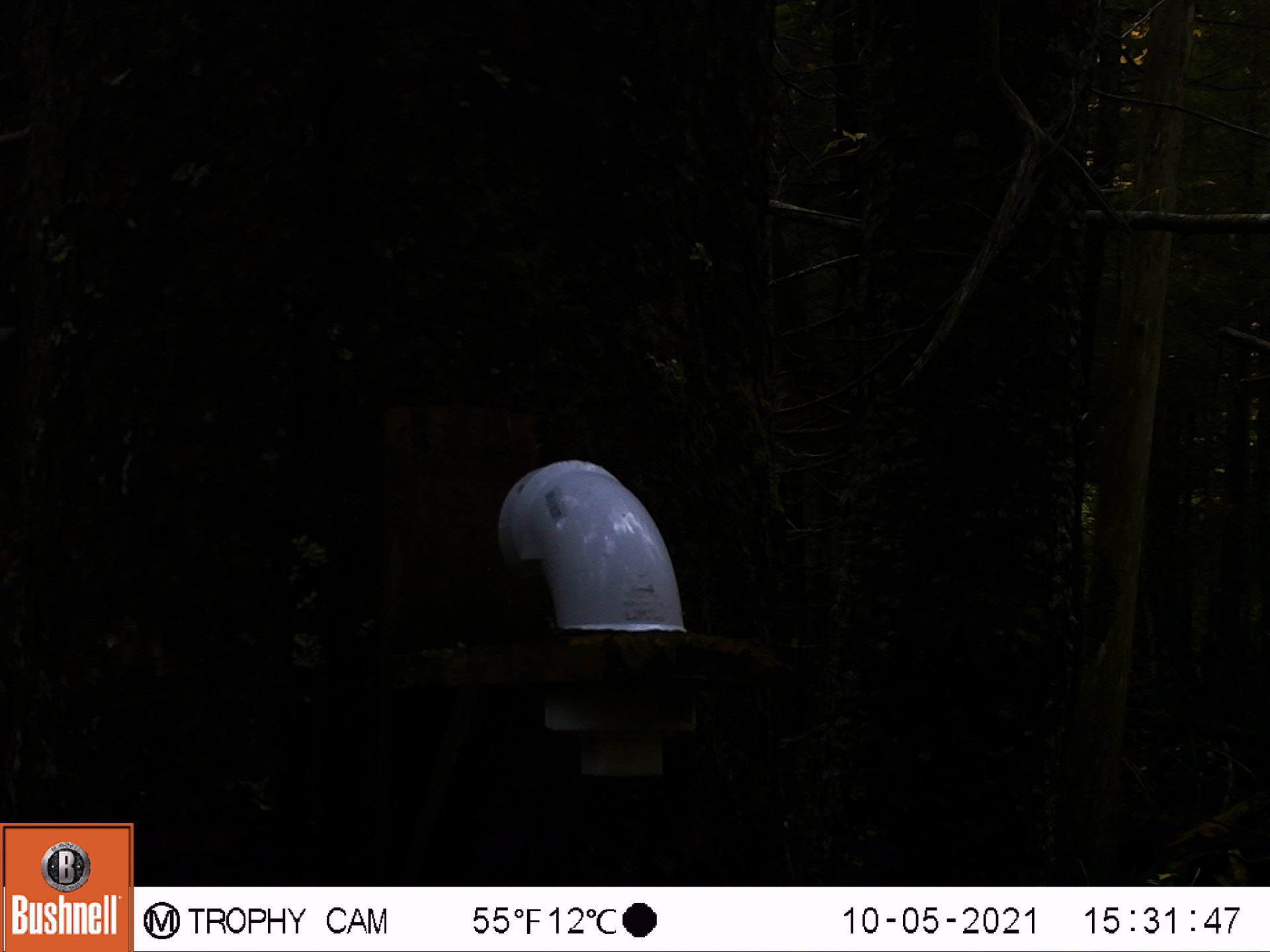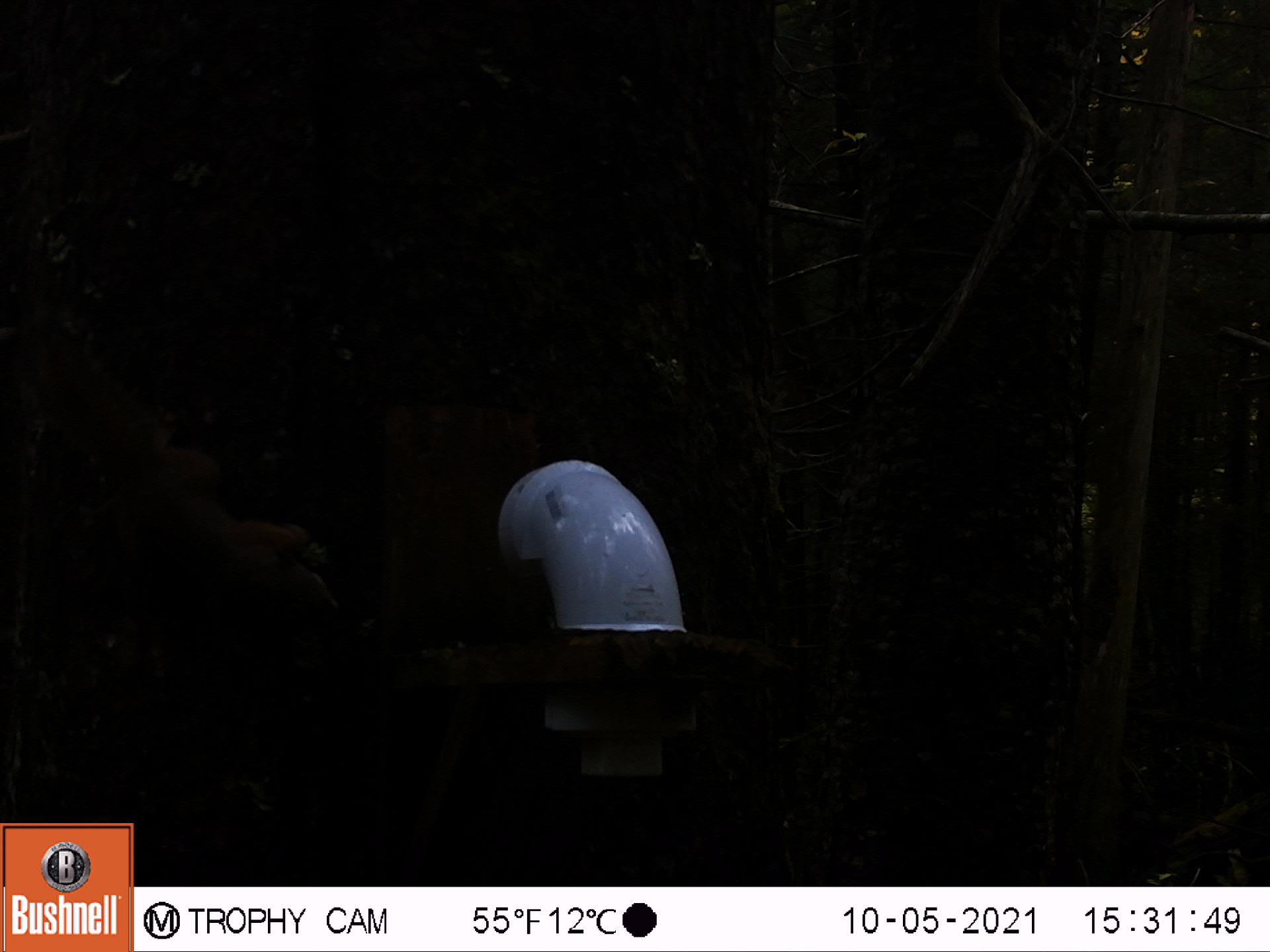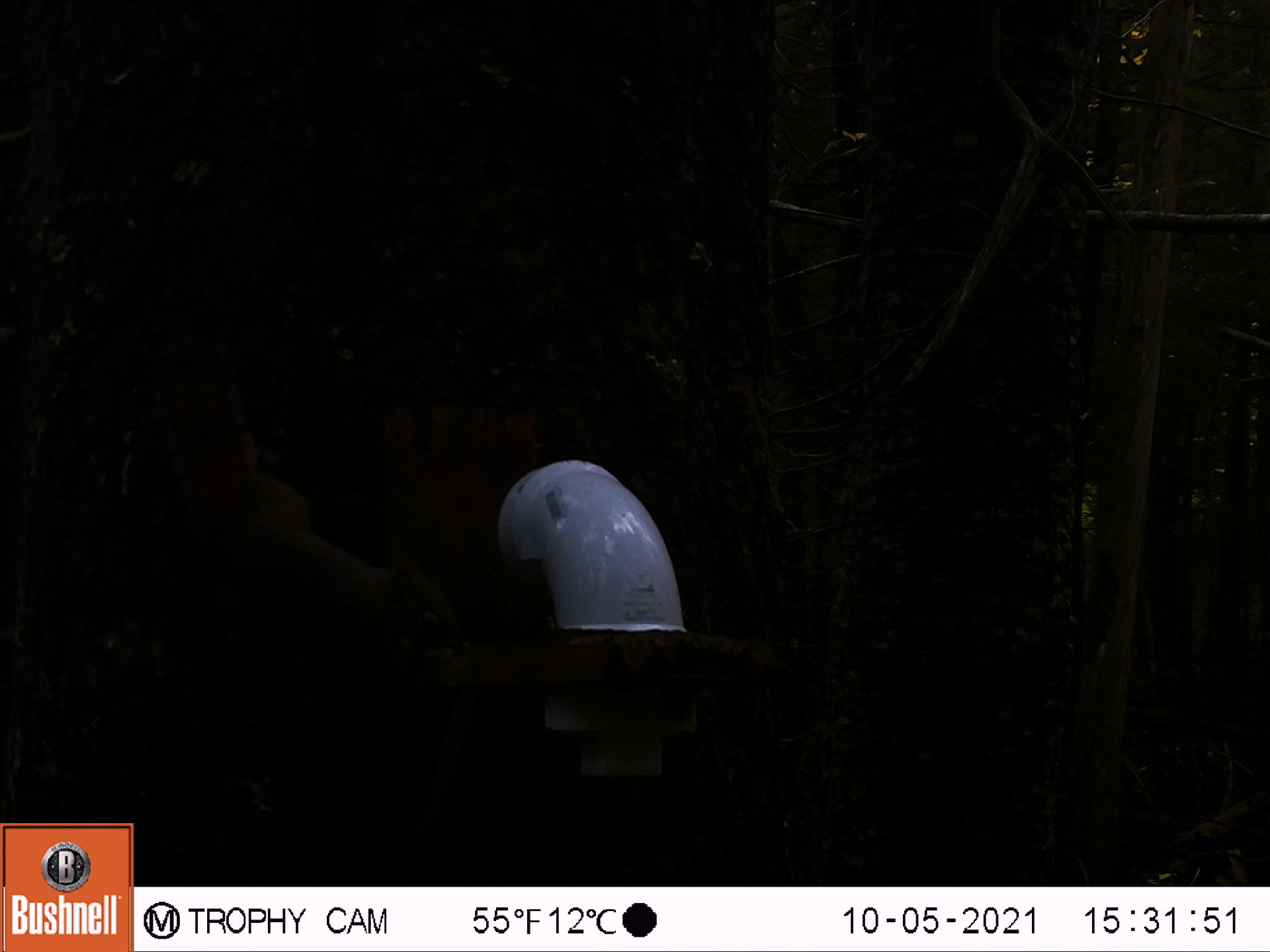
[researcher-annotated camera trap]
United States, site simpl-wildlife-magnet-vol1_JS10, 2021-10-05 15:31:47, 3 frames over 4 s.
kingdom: Animalia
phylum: Chordata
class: Mammalia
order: Rodentia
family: Sciuridae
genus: Tamiasciurus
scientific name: Tamiasciurus hudsonicus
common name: red squirrel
Red squirrel (Tamiasciurus hudsonicus).